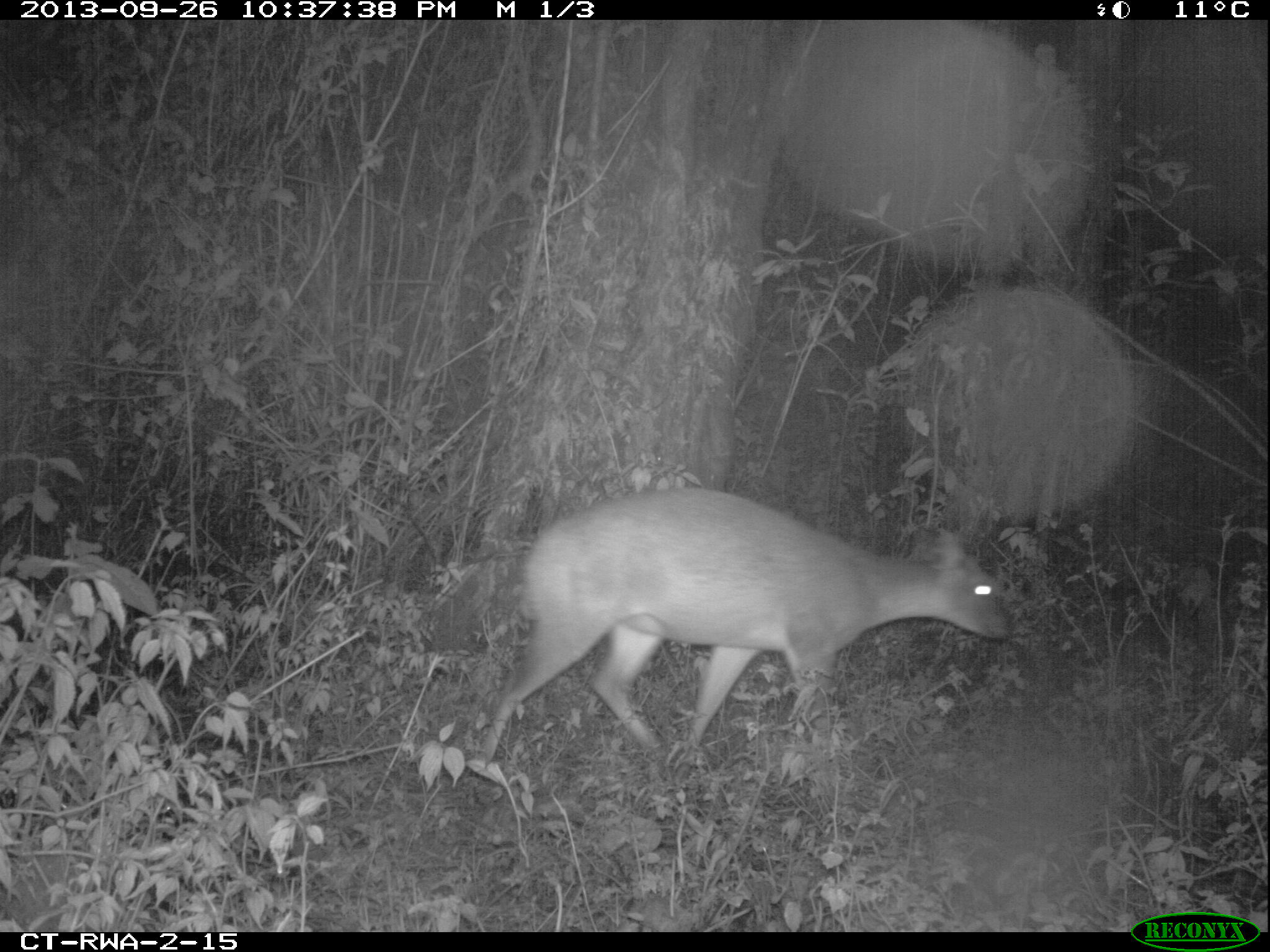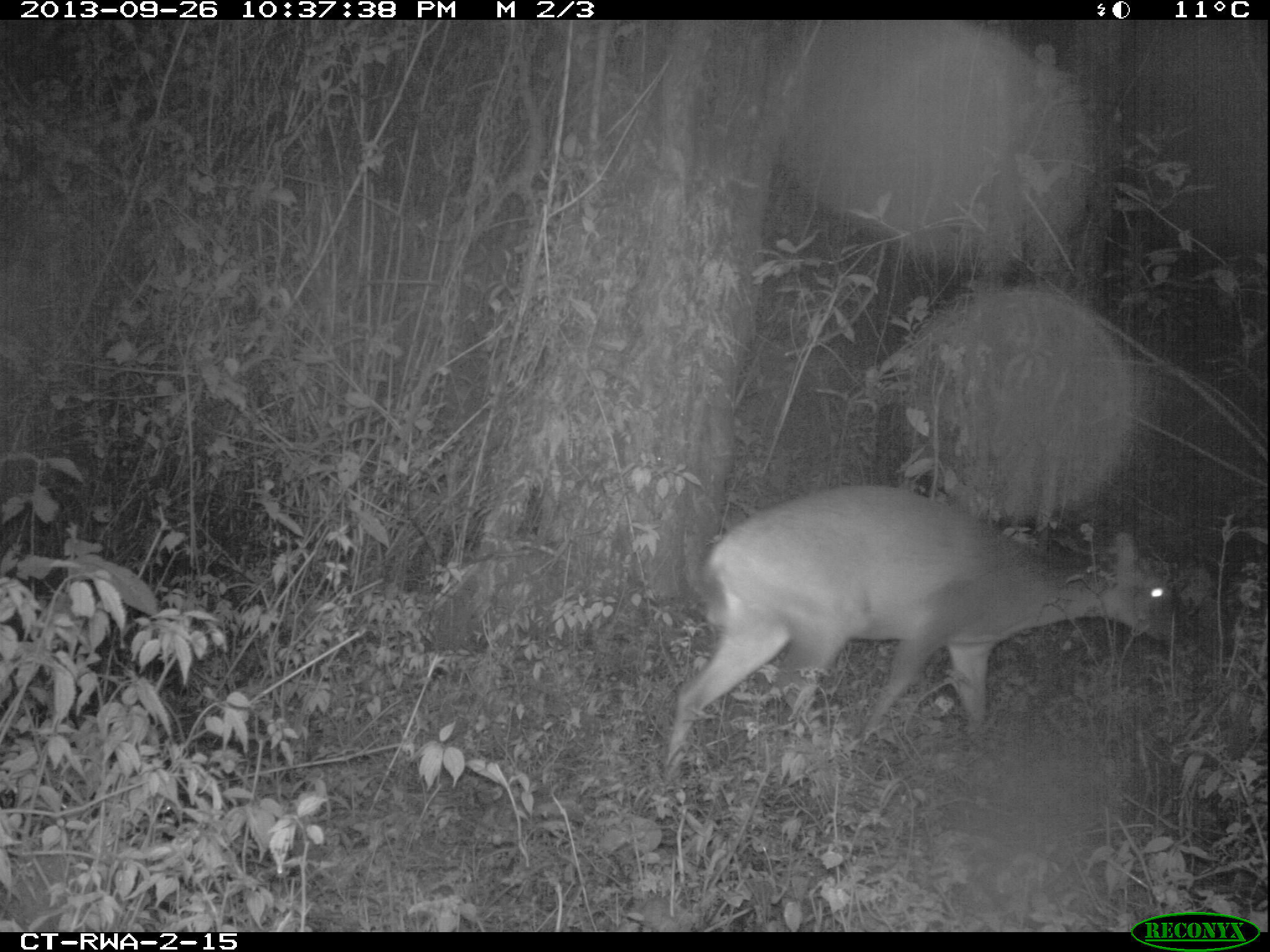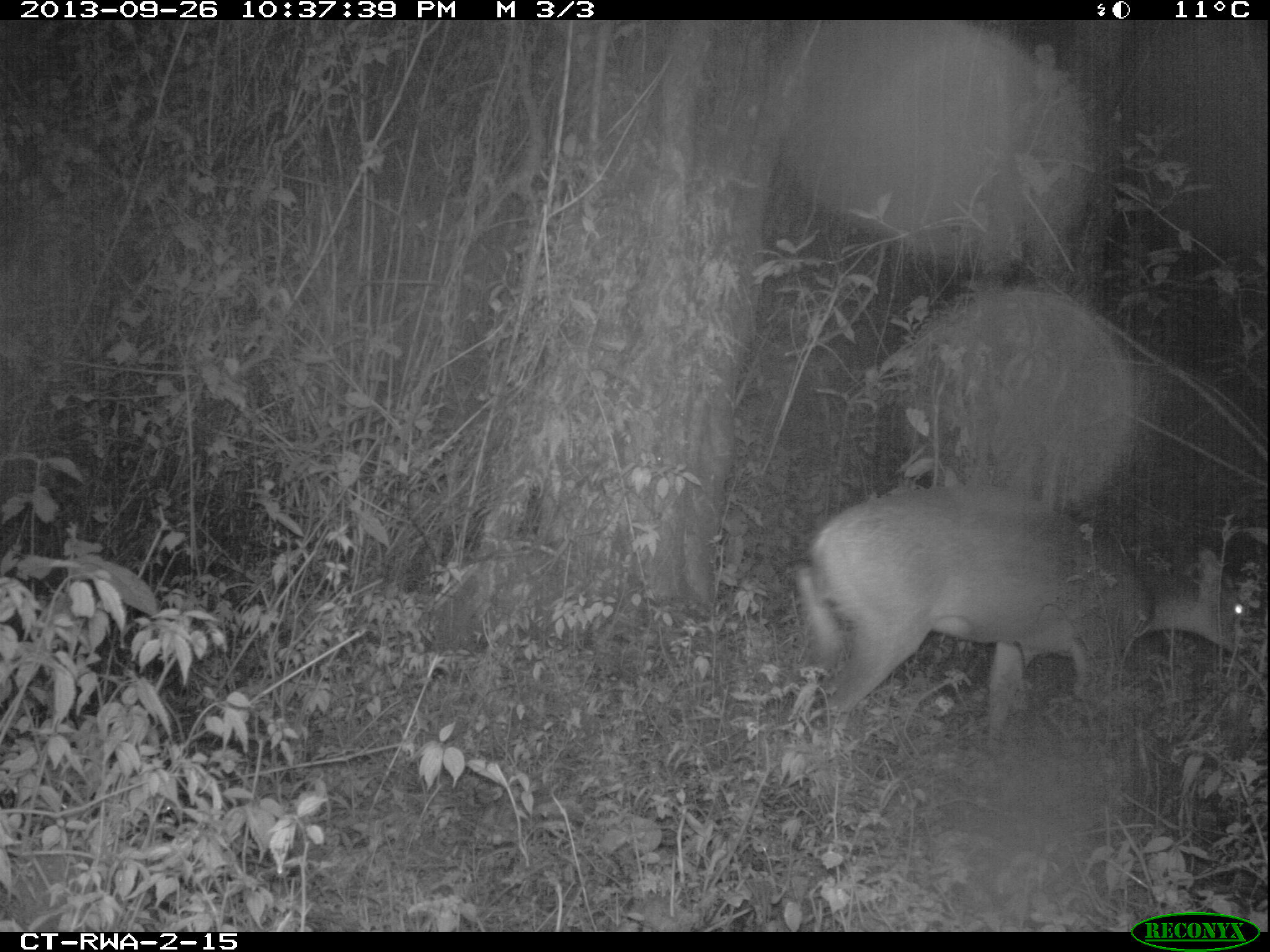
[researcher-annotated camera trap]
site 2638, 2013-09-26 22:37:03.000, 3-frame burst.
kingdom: Animalia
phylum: Chordata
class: Mammalia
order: Artiodactyla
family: Bovidae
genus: Cephalophus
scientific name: Cephalophus nigrifrons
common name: black-fronted duiker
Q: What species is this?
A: Cephalophus nigrifrons (black-fronted duiker).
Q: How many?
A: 1.